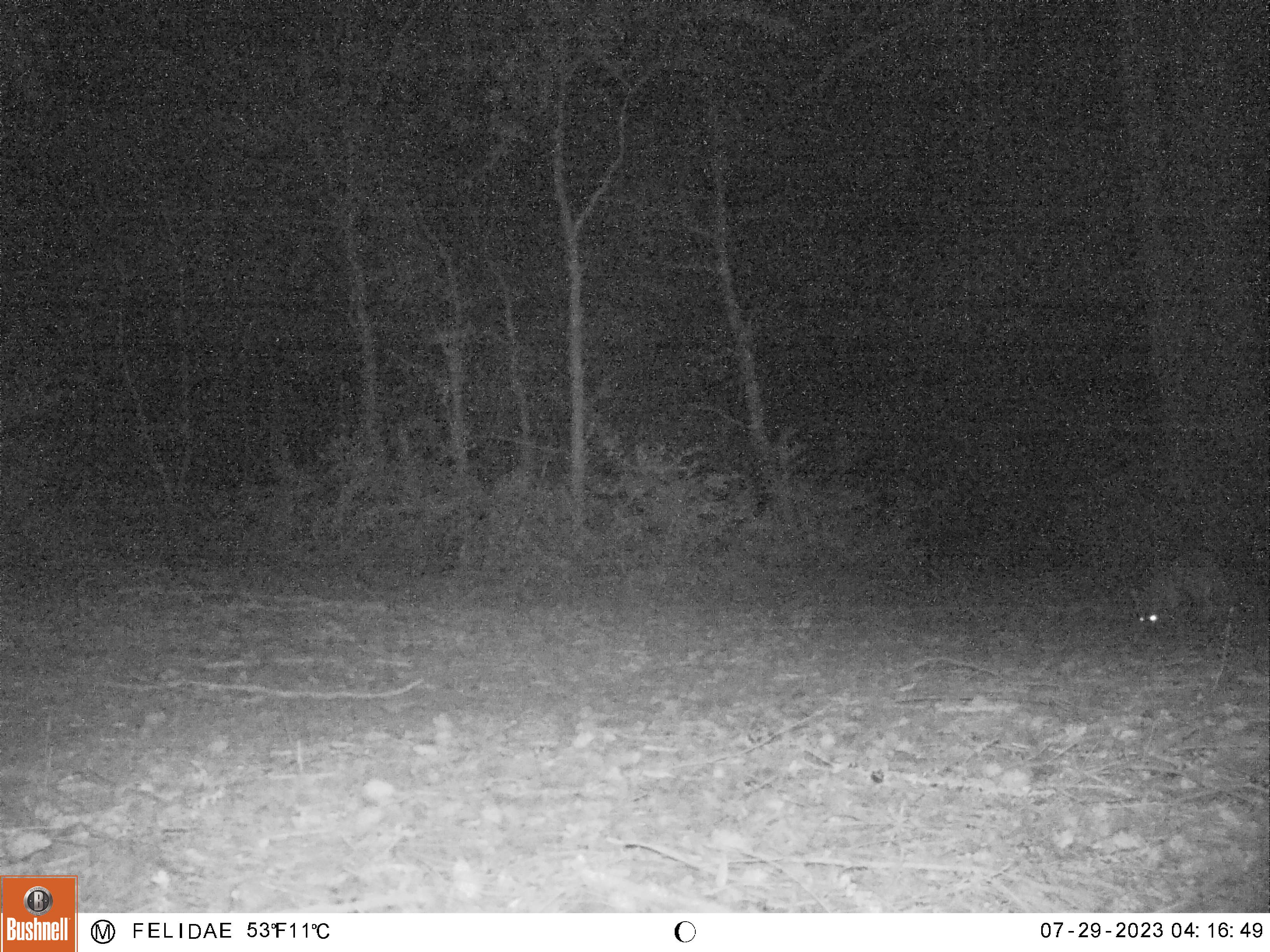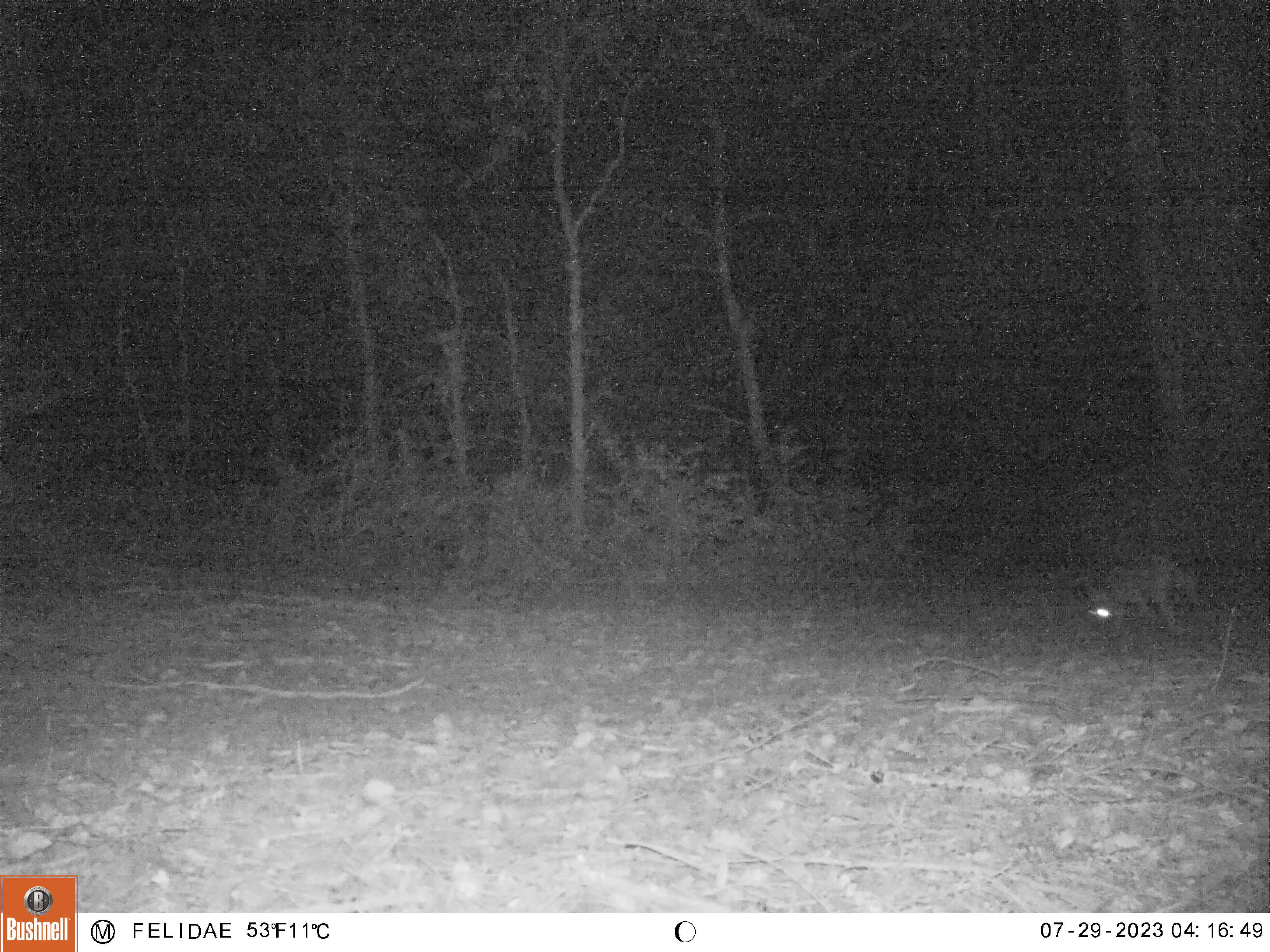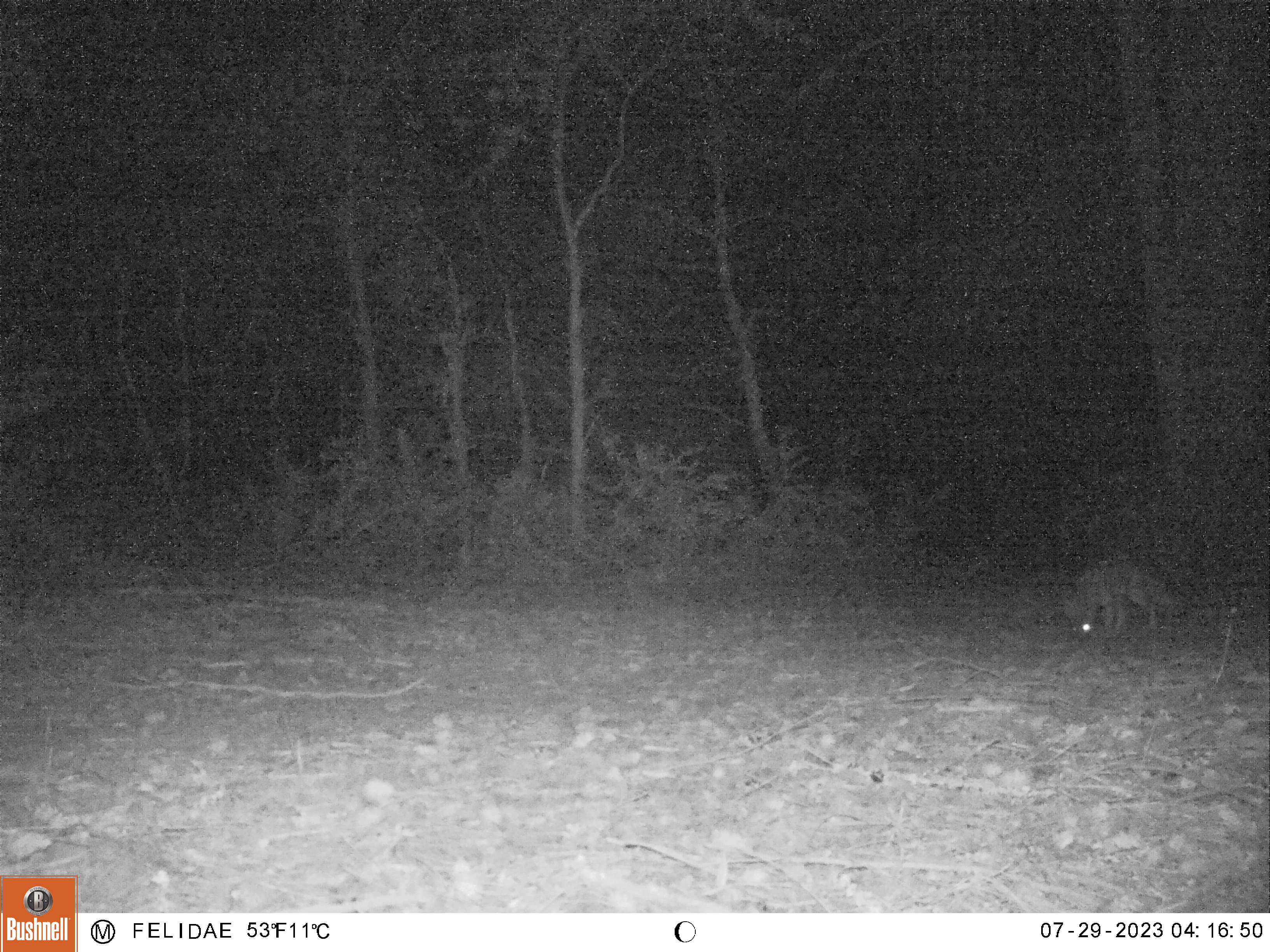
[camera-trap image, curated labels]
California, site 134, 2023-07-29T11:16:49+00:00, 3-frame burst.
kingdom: Animalia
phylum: Chordata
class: Mammalia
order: Carnivora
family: Canidae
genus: Urocyon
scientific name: Urocyon cinereoargenteus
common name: gray fox